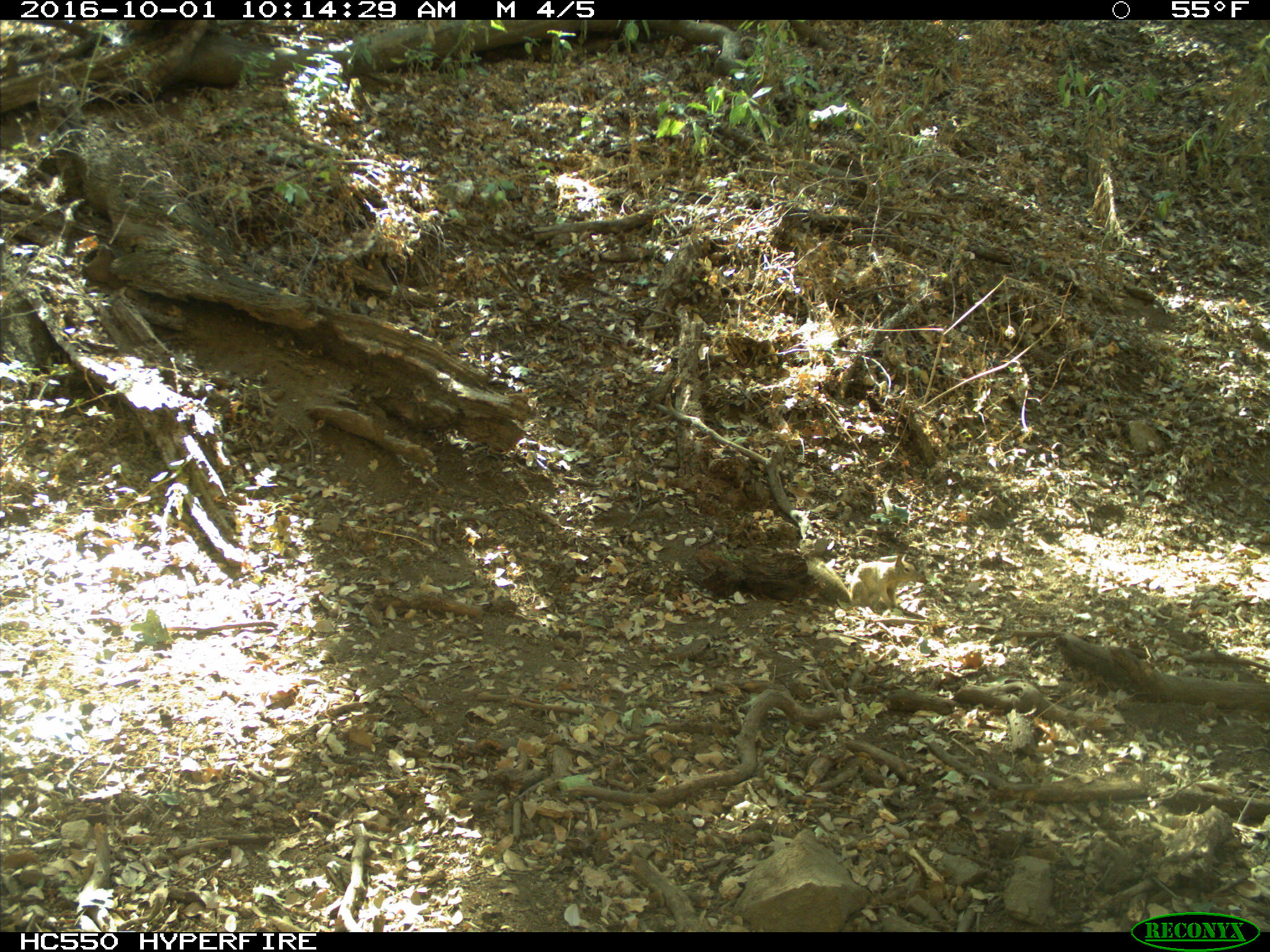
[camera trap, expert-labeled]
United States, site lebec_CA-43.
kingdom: Animalia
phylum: Chordata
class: Mammalia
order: Rodentia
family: Sciuridae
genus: Otospermophilus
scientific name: Otospermophilus beecheyi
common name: california ground squirrel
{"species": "Otospermophilus beecheyi (california ground squirrel)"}